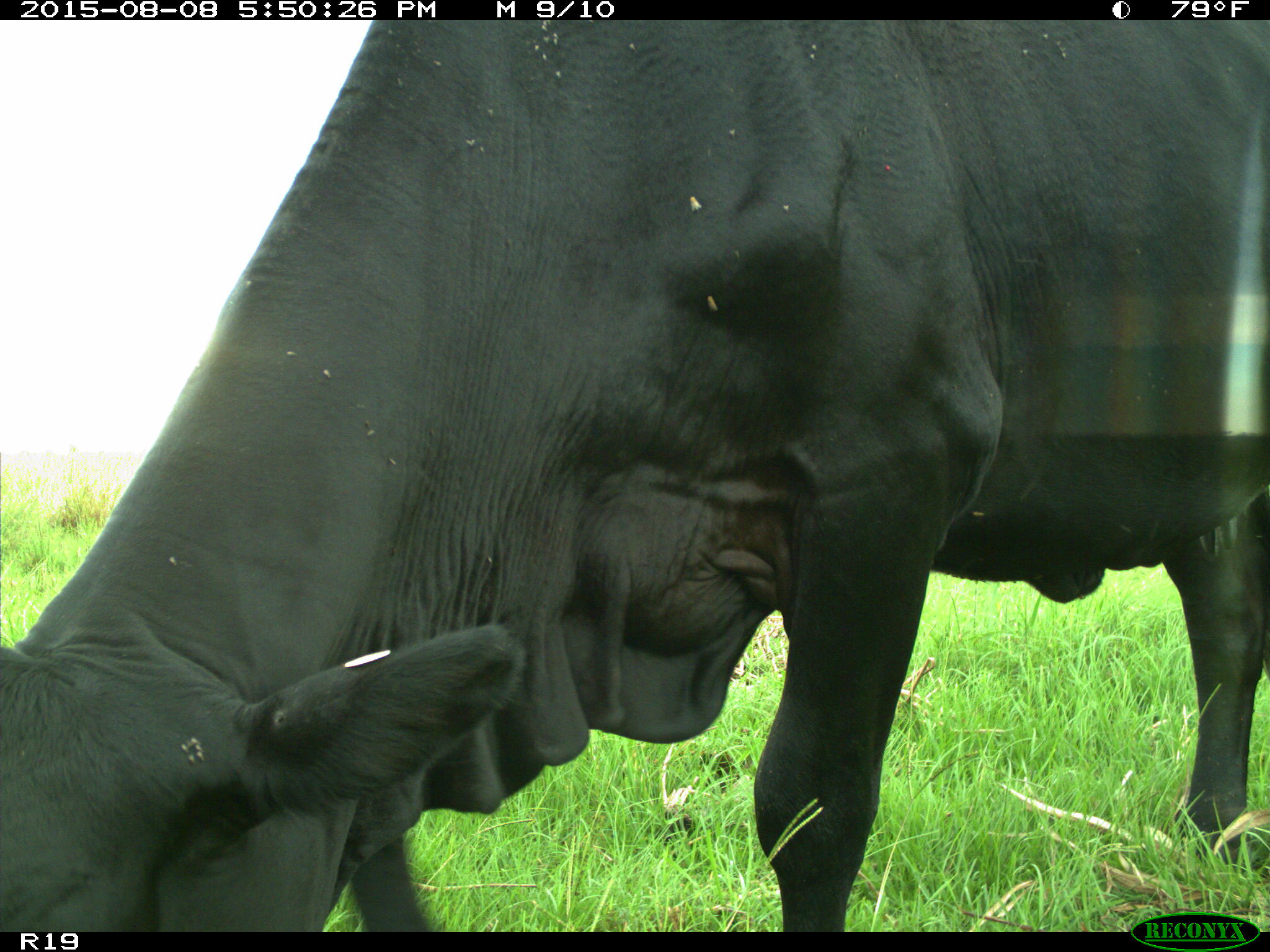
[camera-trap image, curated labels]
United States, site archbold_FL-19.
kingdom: Animalia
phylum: Chordata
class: Mammalia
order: Artiodactyla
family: Bovidae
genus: Bos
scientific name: Bos taurus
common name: domestic cow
Bos taurus (domestic cow).